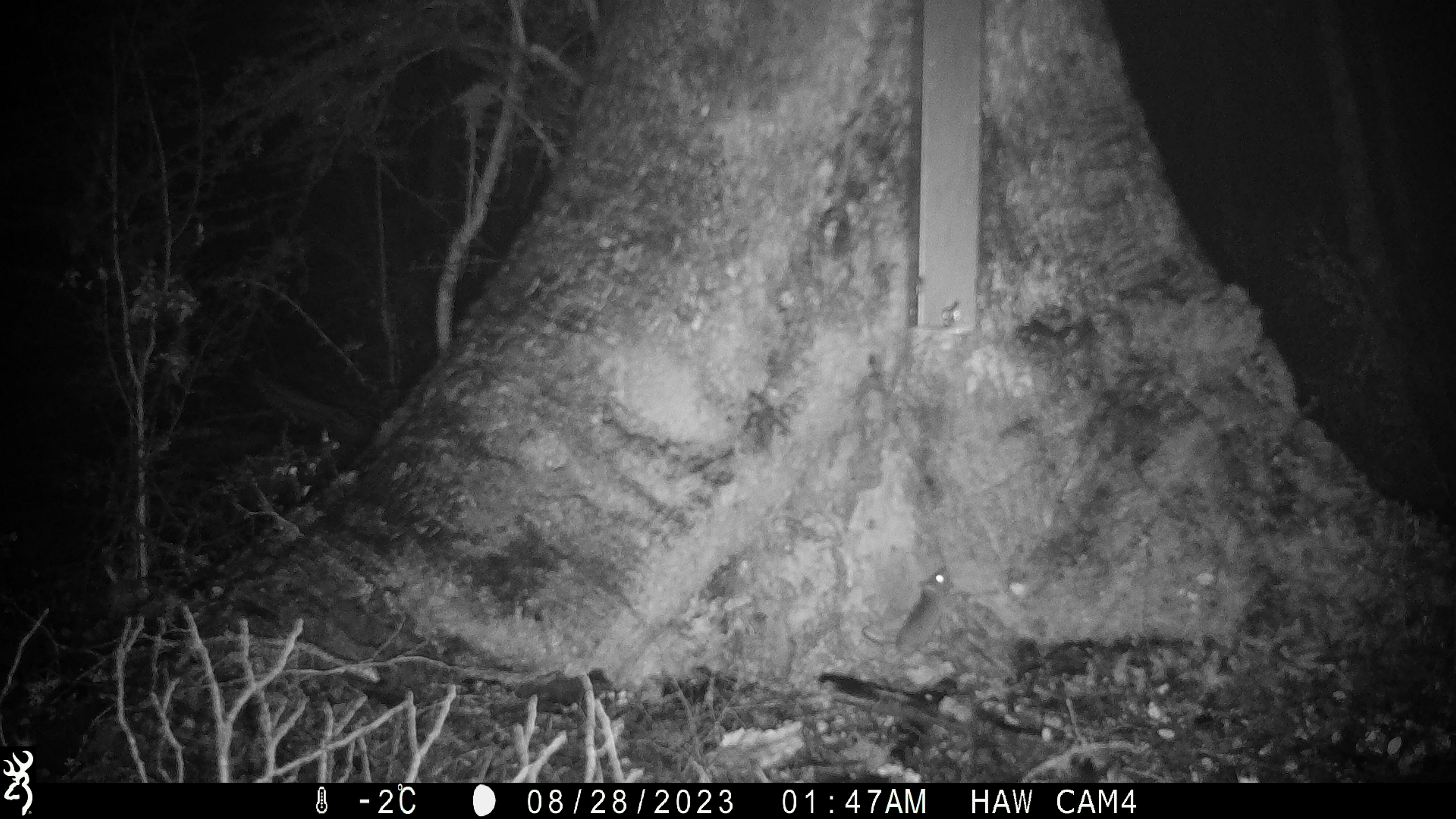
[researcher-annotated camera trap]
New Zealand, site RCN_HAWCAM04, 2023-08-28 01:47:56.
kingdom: Animalia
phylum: Chordata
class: Mammalia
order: Rodentia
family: Muridae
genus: Mus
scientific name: Mus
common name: mouse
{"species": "mouse (Mus)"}